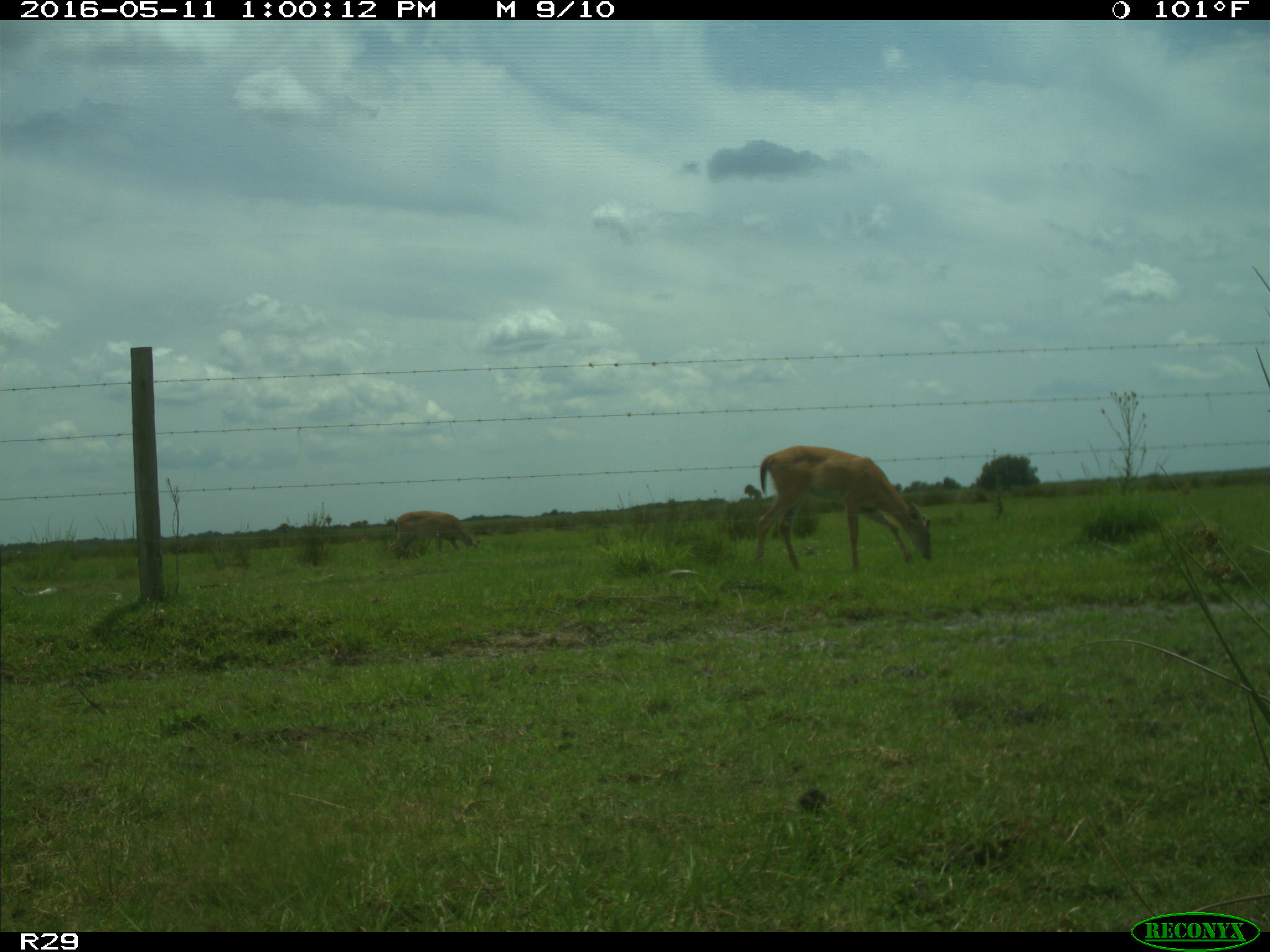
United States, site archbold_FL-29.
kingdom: Animalia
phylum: Chordata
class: Mammalia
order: Artiodactyla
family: Cervidae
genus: Odocoileus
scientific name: Odocoileus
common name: deer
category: unidentified deer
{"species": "unidentified deer (deer) (Odocoileus)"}